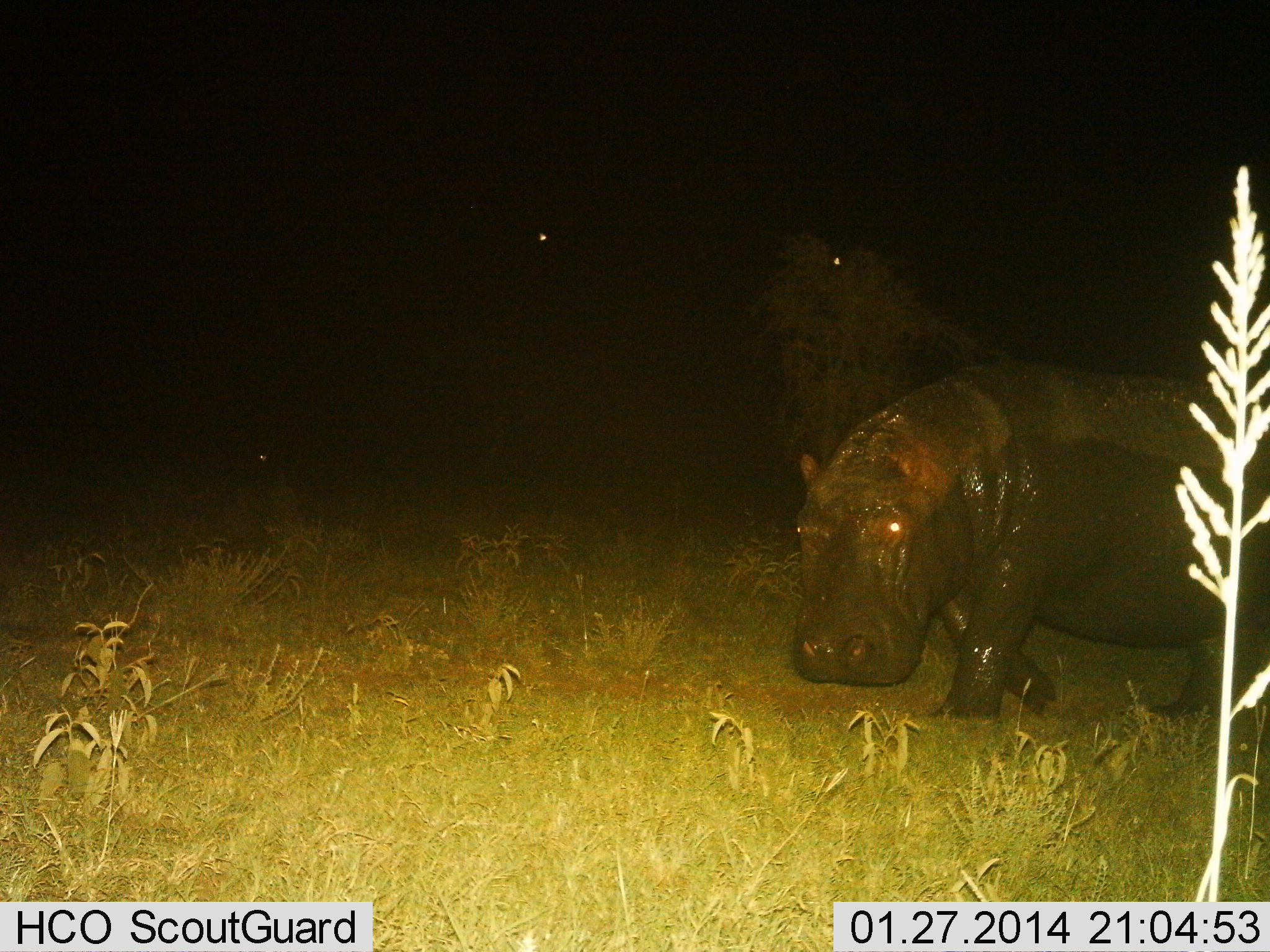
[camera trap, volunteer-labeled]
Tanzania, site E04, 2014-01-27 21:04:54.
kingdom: Animalia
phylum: Chordata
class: Mammalia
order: Artiodactyla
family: Hippopotamidae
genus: Hippopotamus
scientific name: Hippopotamus amphibius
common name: hippopotamus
Hippopotamus (Hippopotamus amphibius), count 1. Behavior (volunteer vote fractions): standing 30%, resting 0%, moving 80%, interacting 0%. Young present (vote fraction): 0%. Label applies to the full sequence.